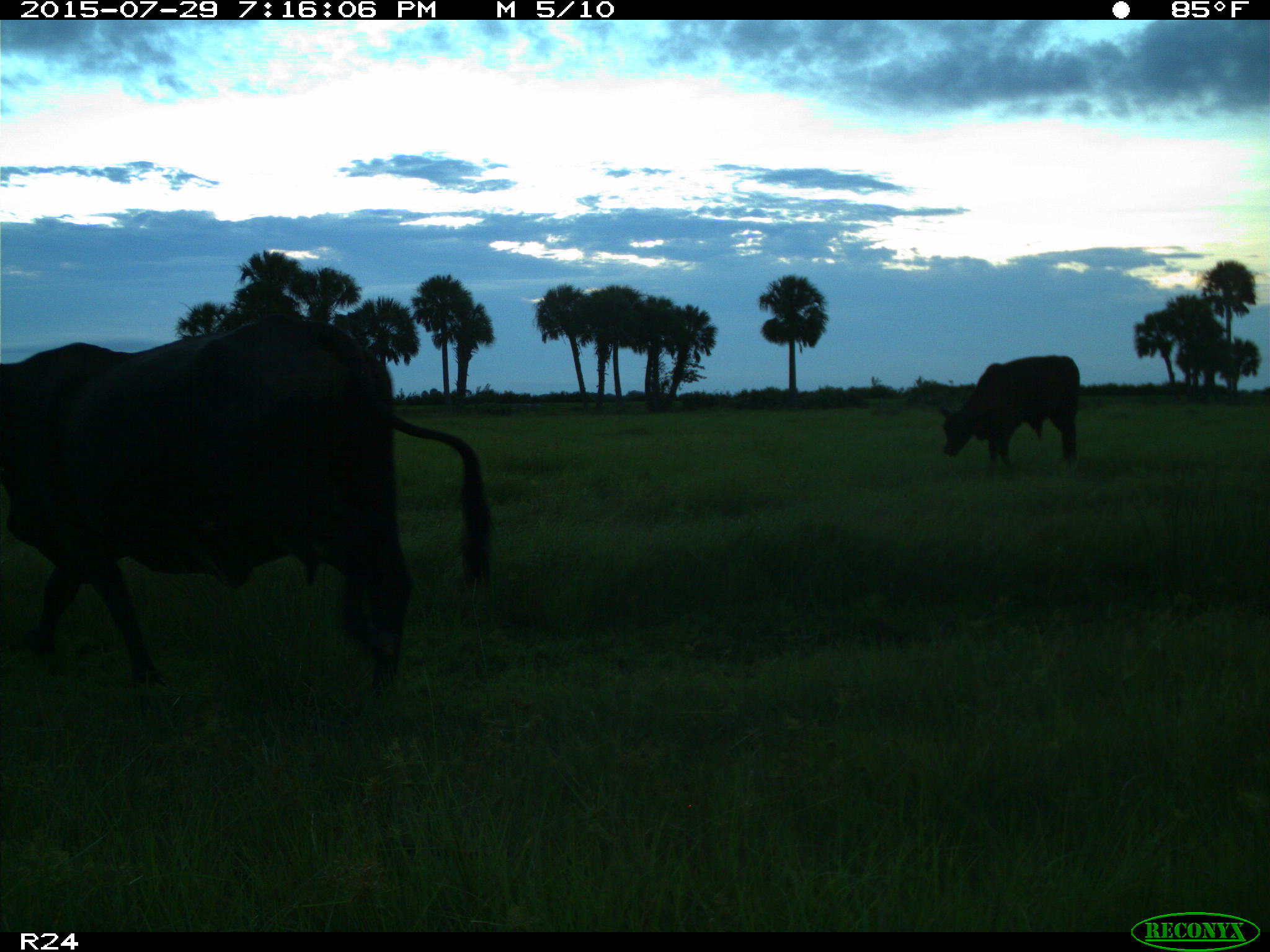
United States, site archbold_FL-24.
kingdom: Animalia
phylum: Chordata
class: Mammalia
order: Artiodactyla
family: Bovidae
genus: Bos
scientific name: Bos taurus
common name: domestic cow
Bos taurus (domestic cow).